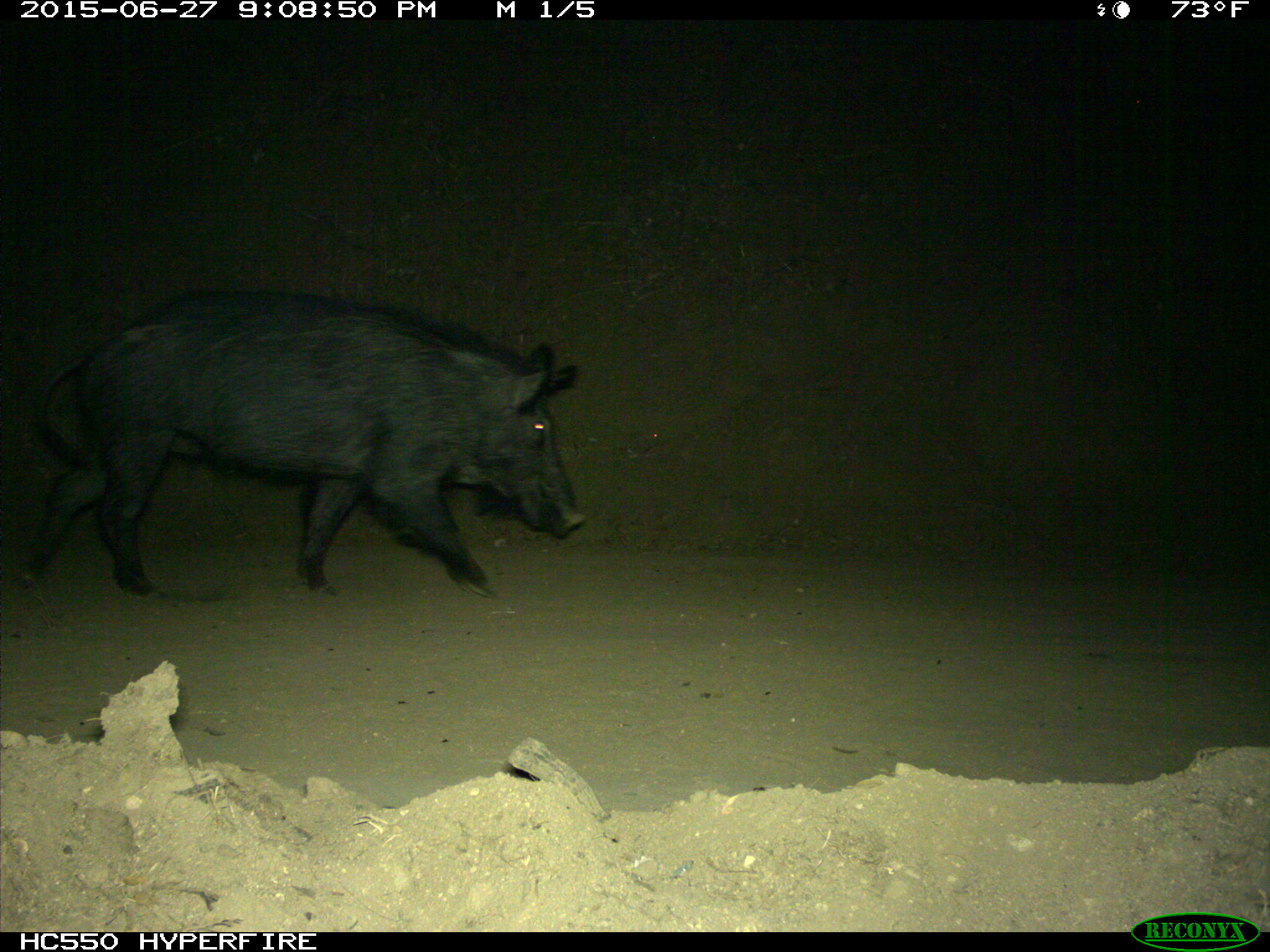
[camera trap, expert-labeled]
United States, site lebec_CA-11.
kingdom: Animalia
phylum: Chordata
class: Mammalia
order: Artiodactyla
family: Suidae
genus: Sus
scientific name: Sus scrofa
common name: wild boar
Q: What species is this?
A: Sus scrofa (wild boar).